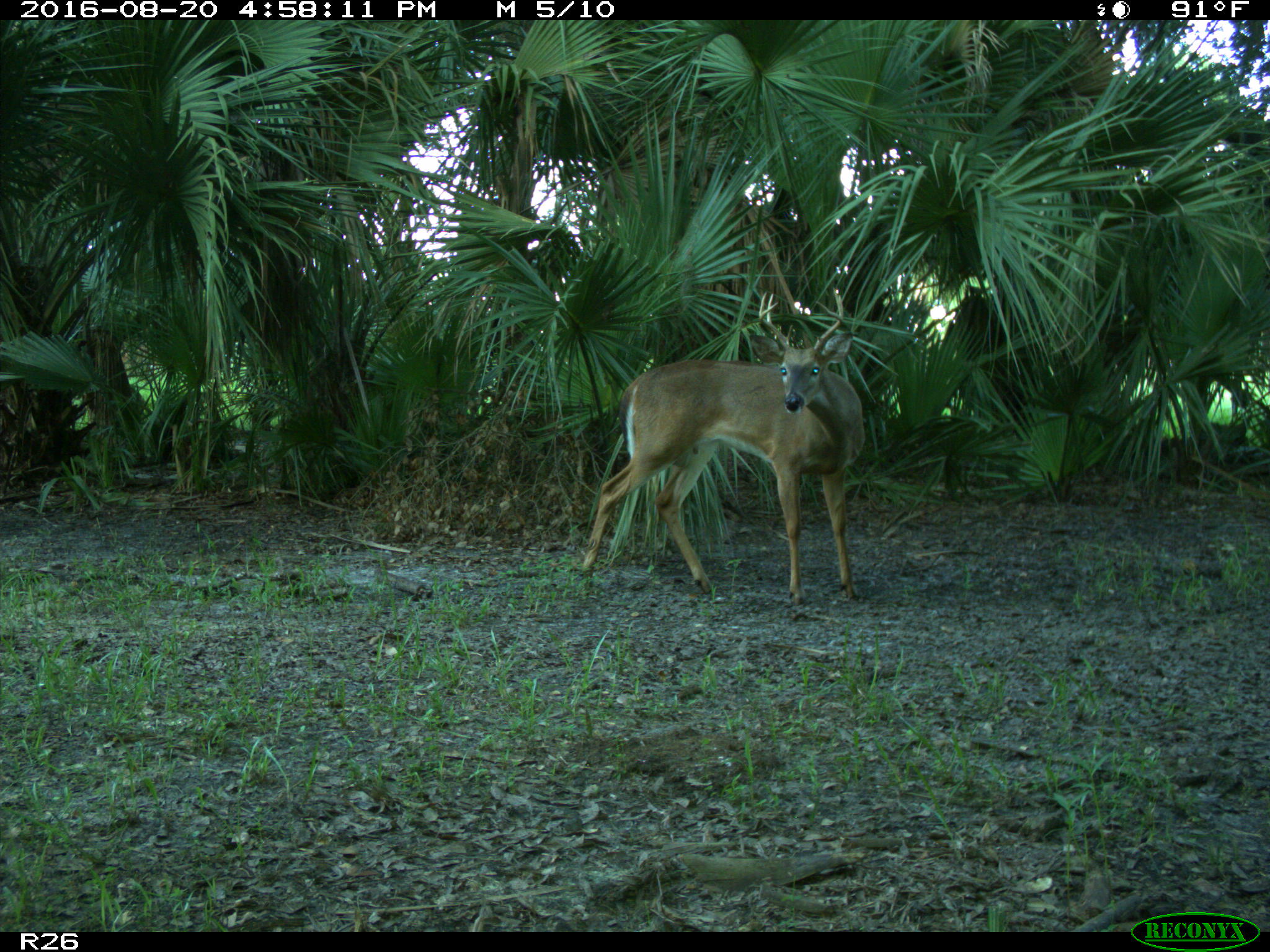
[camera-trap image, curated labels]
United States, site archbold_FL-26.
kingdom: Animalia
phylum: Chordata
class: Mammalia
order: Artiodactyla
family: Cervidae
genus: Odocoileus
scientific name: Odocoileus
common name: deer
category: unidentified deer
Unidentified deer (deer) (Odocoileus).